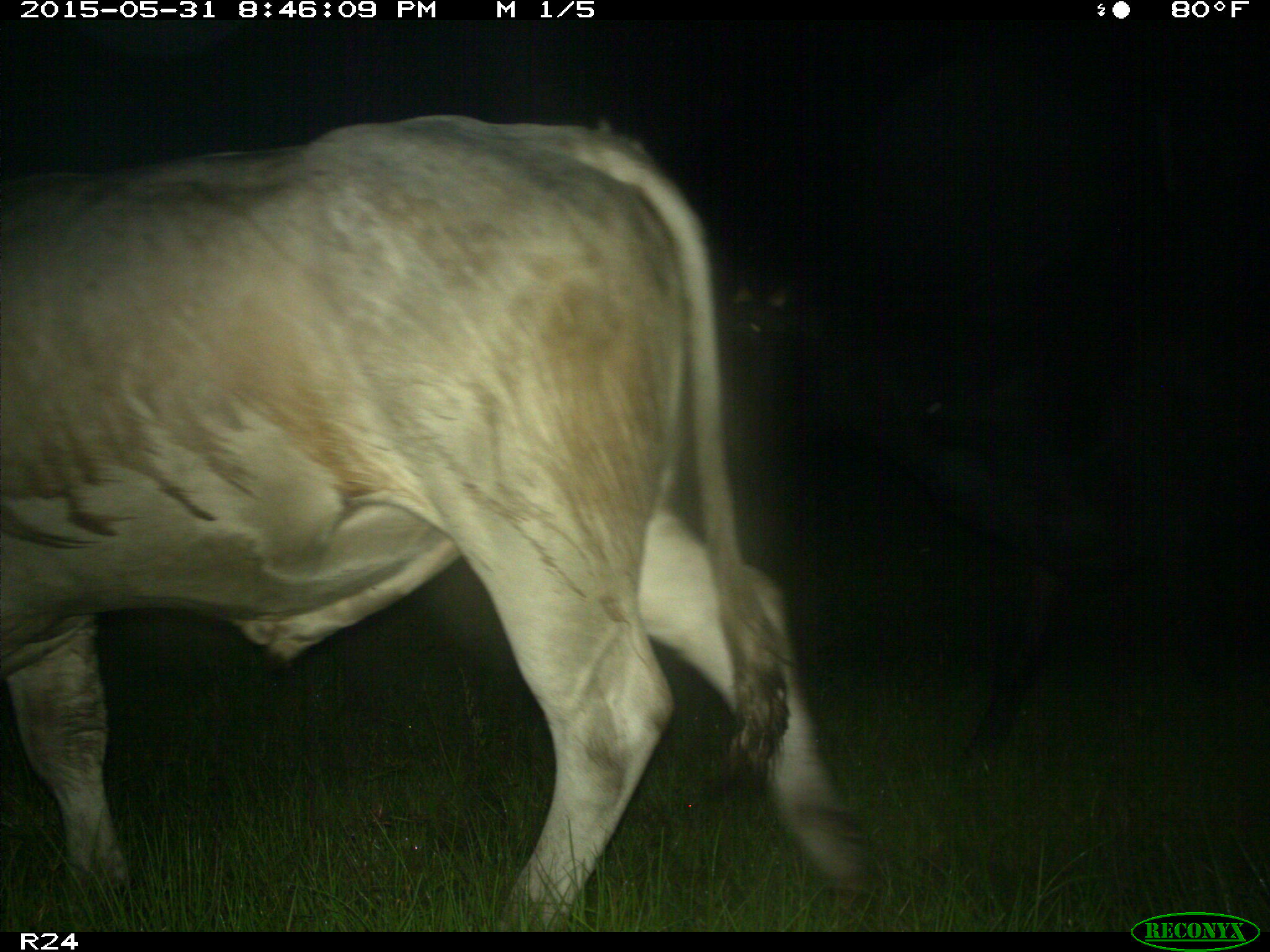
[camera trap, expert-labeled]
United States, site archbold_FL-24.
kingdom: Animalia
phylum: Chordata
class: Mammalia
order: Artiodactyla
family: Bovidae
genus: Bos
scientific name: Bos taurus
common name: domestic cow